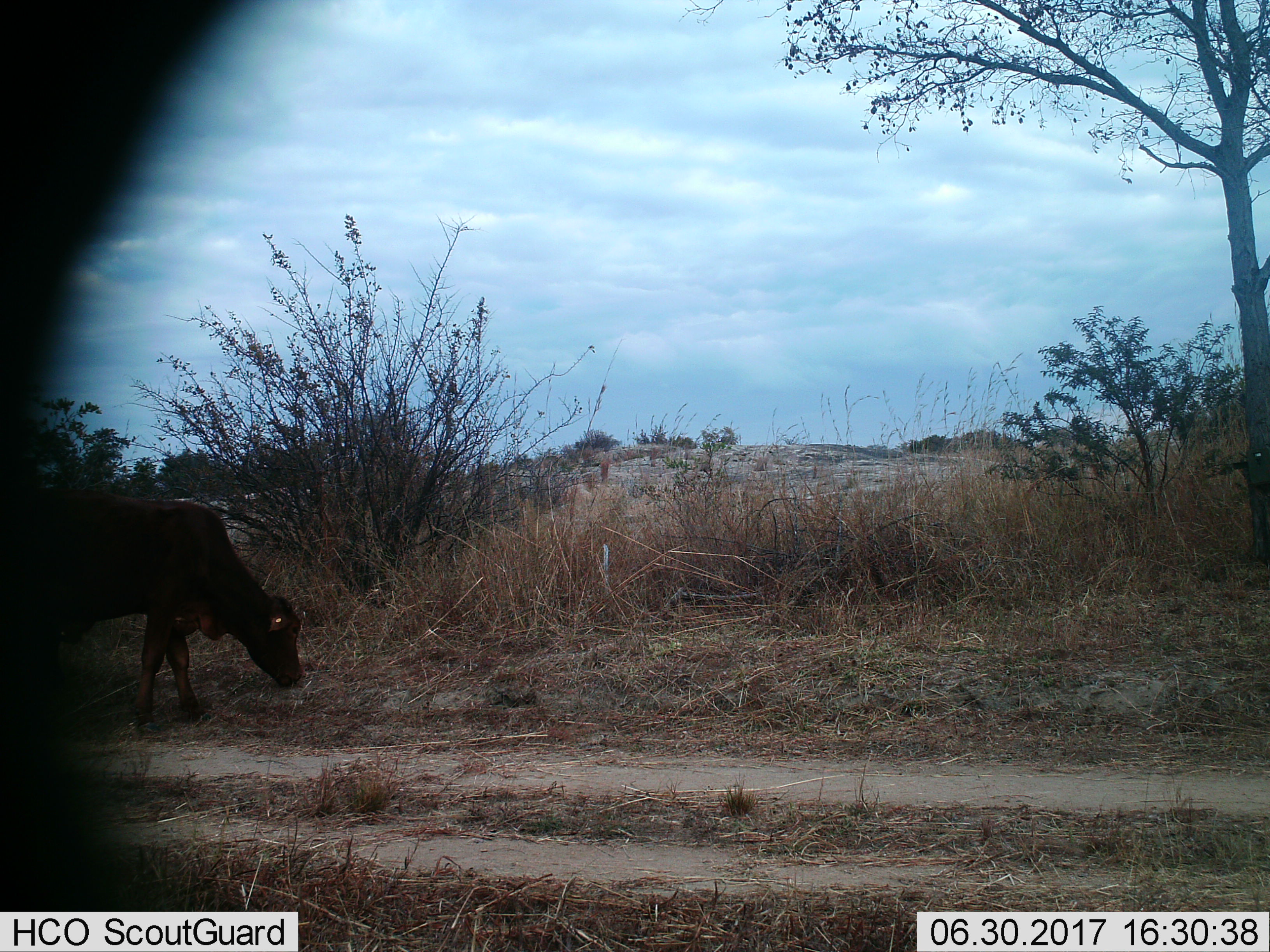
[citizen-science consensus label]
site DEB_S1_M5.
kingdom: Animalia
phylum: Chordata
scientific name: Vertebrata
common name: domestic animal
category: domesticanimal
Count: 1.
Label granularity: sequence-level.